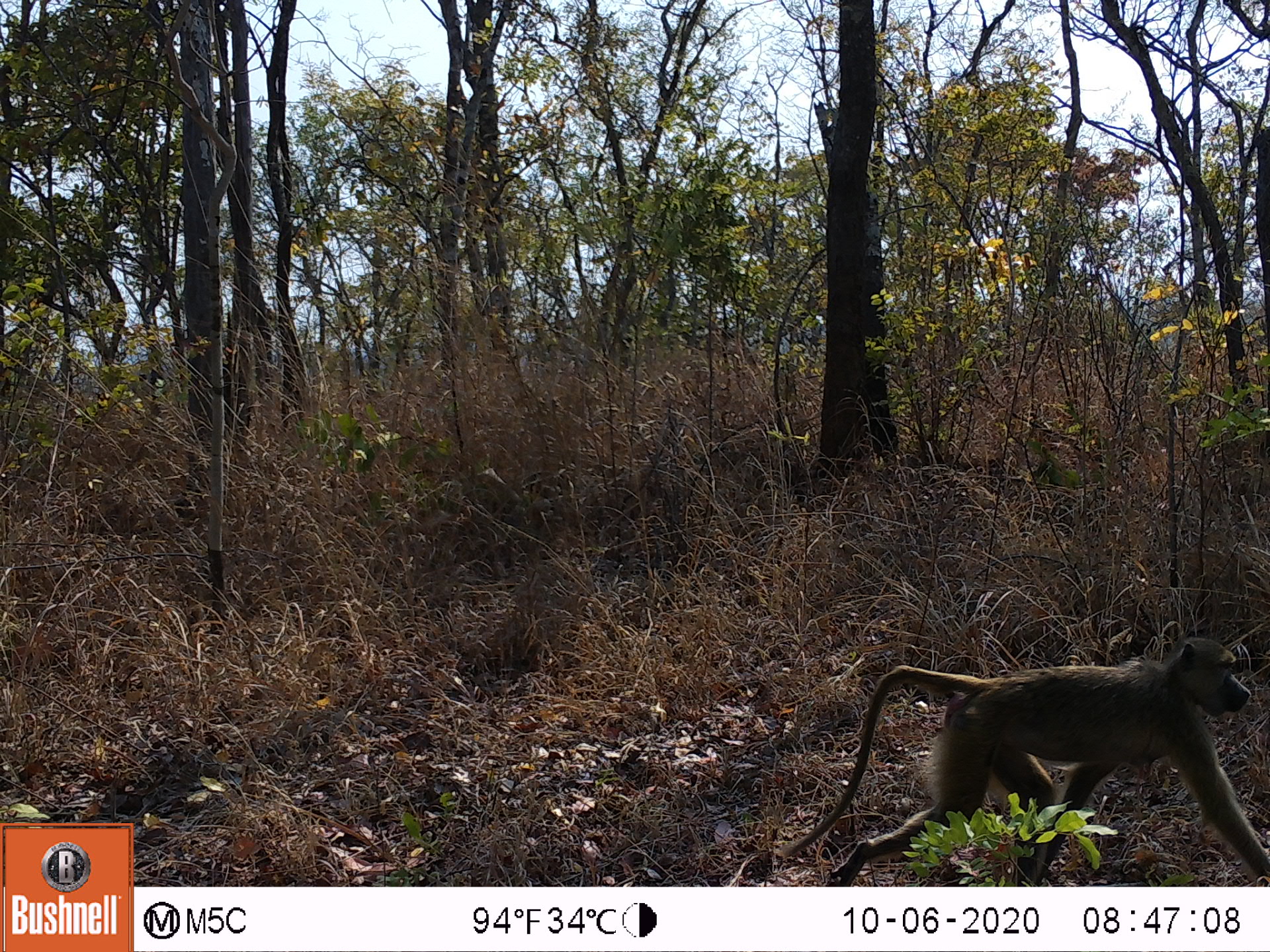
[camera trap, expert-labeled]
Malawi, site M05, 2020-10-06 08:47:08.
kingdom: Animalia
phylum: Chordata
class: Mammalia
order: Primates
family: Cercopithecidae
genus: Papio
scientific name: Papio cynocephalus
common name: yellow baboon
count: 1